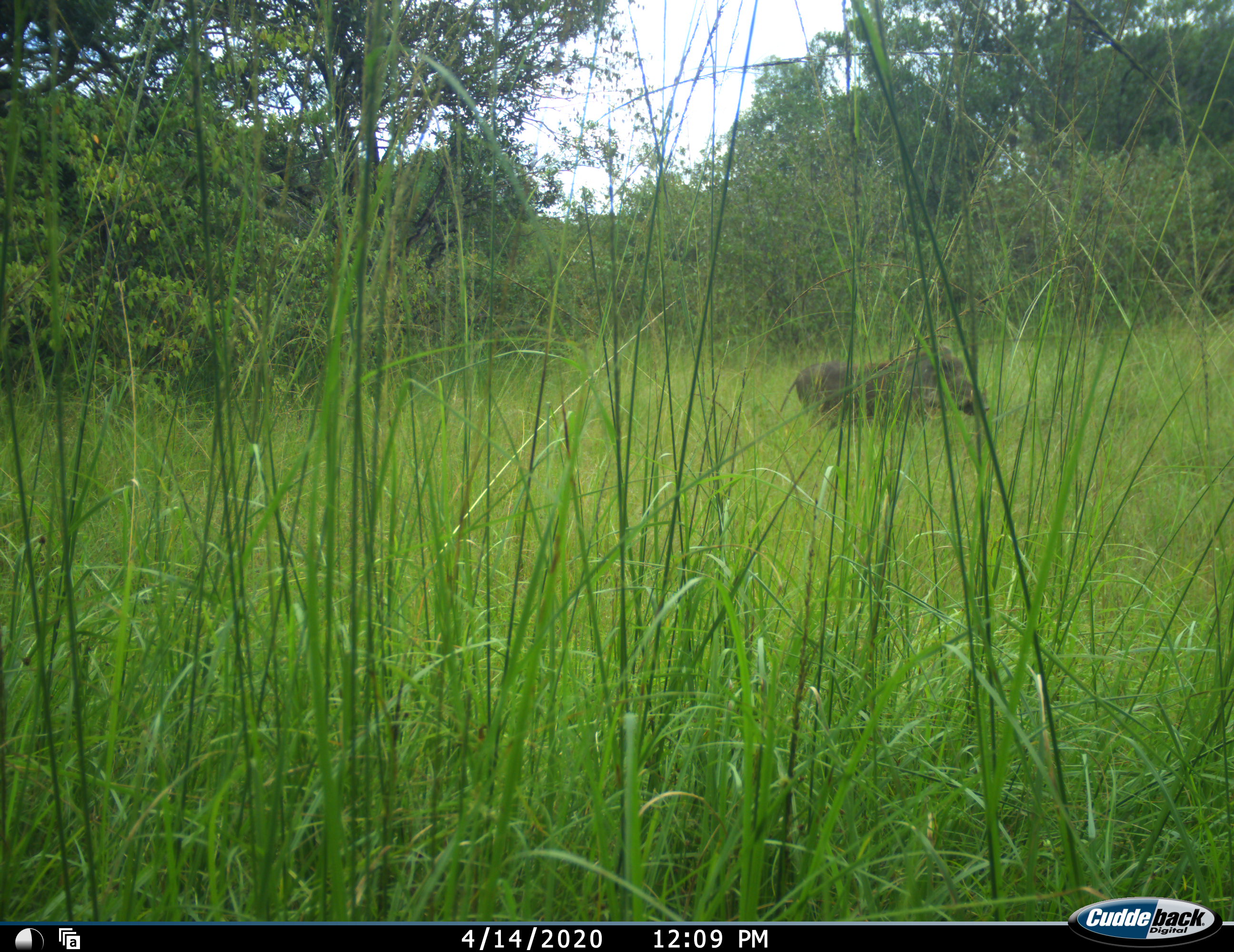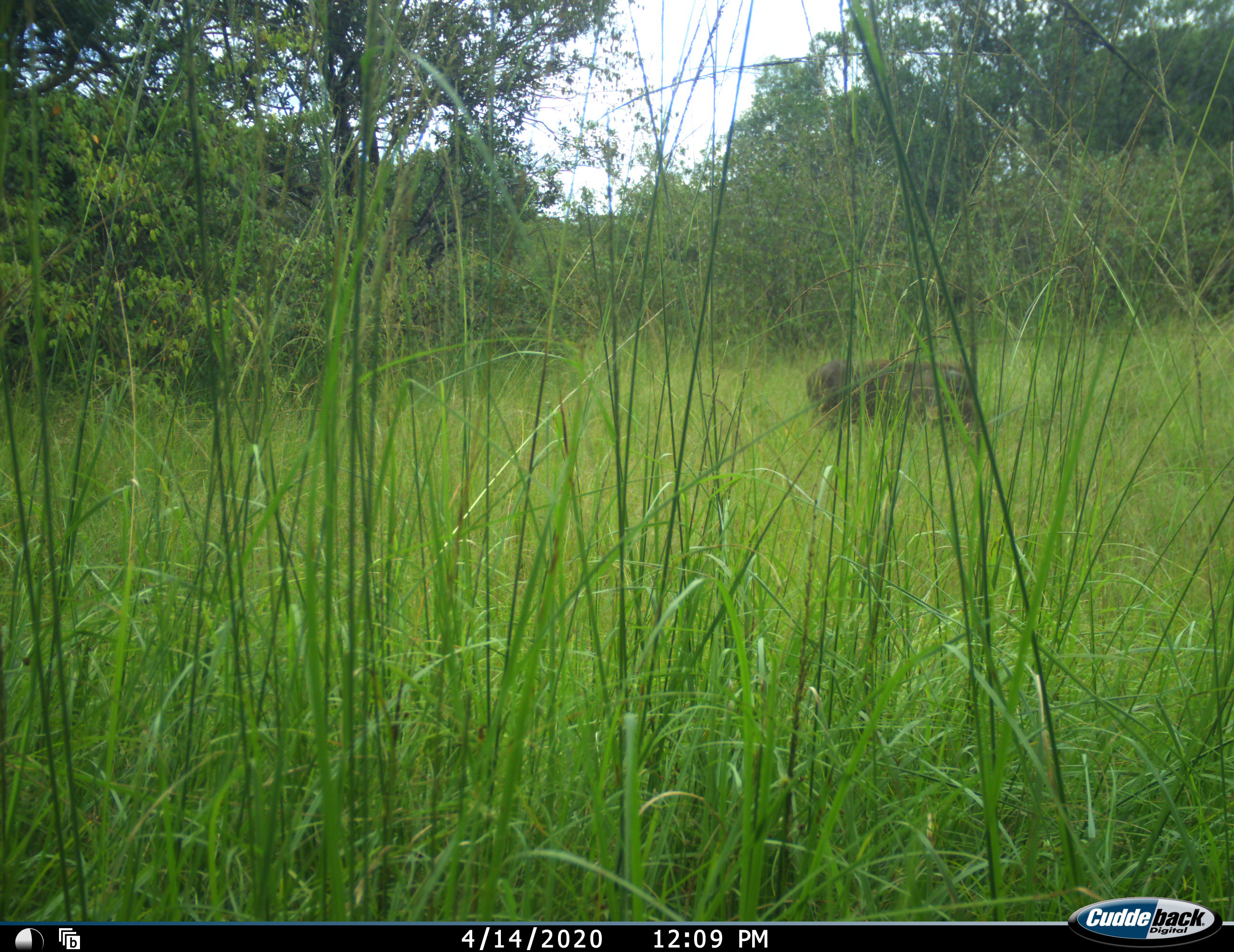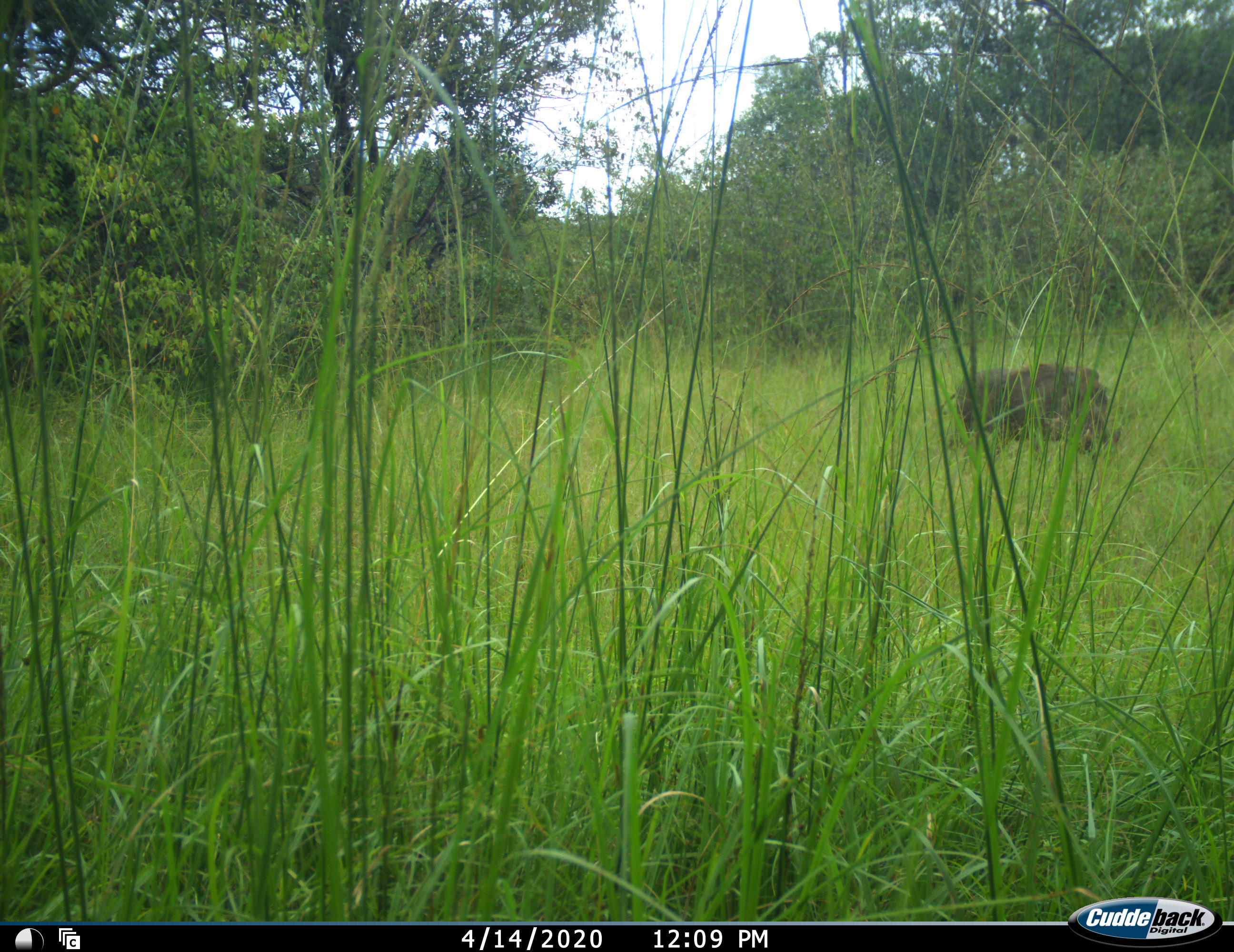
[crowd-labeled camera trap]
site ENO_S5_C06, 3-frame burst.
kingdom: Animalia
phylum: Chordata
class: Mammalia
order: Artiodactyla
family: Suidae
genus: Phacochoerus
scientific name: Phacochoerus africanus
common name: warthog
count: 1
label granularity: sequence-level